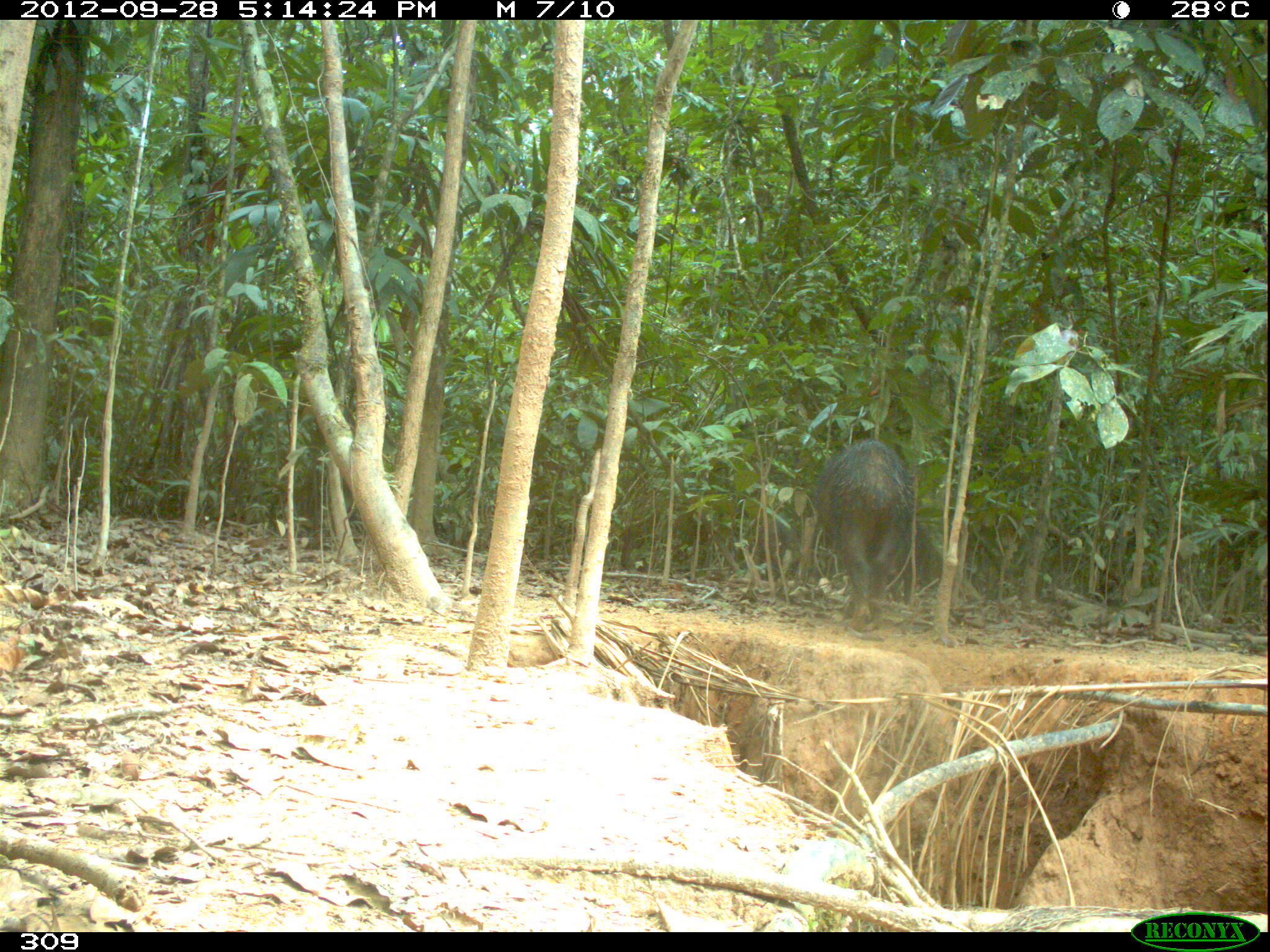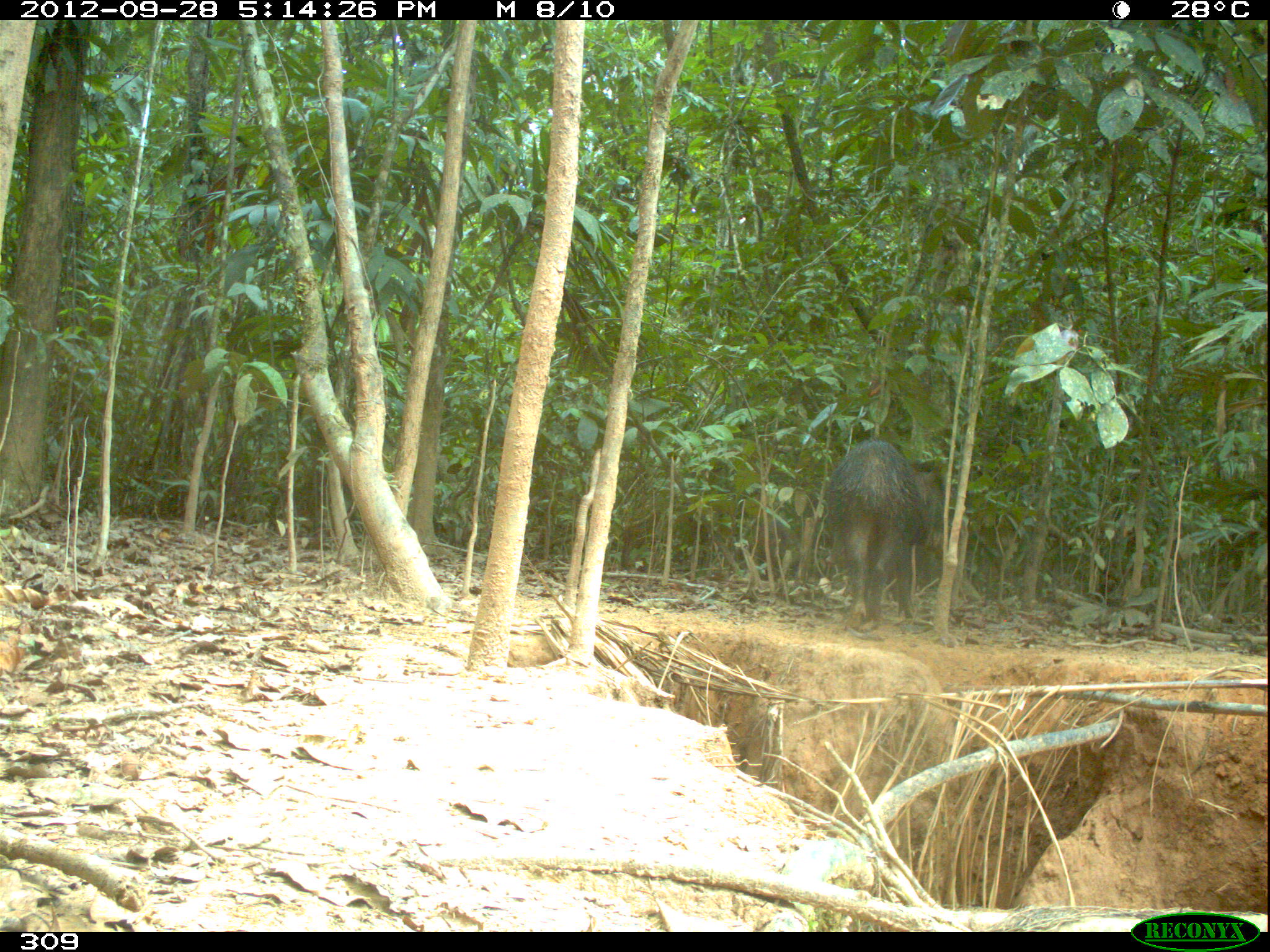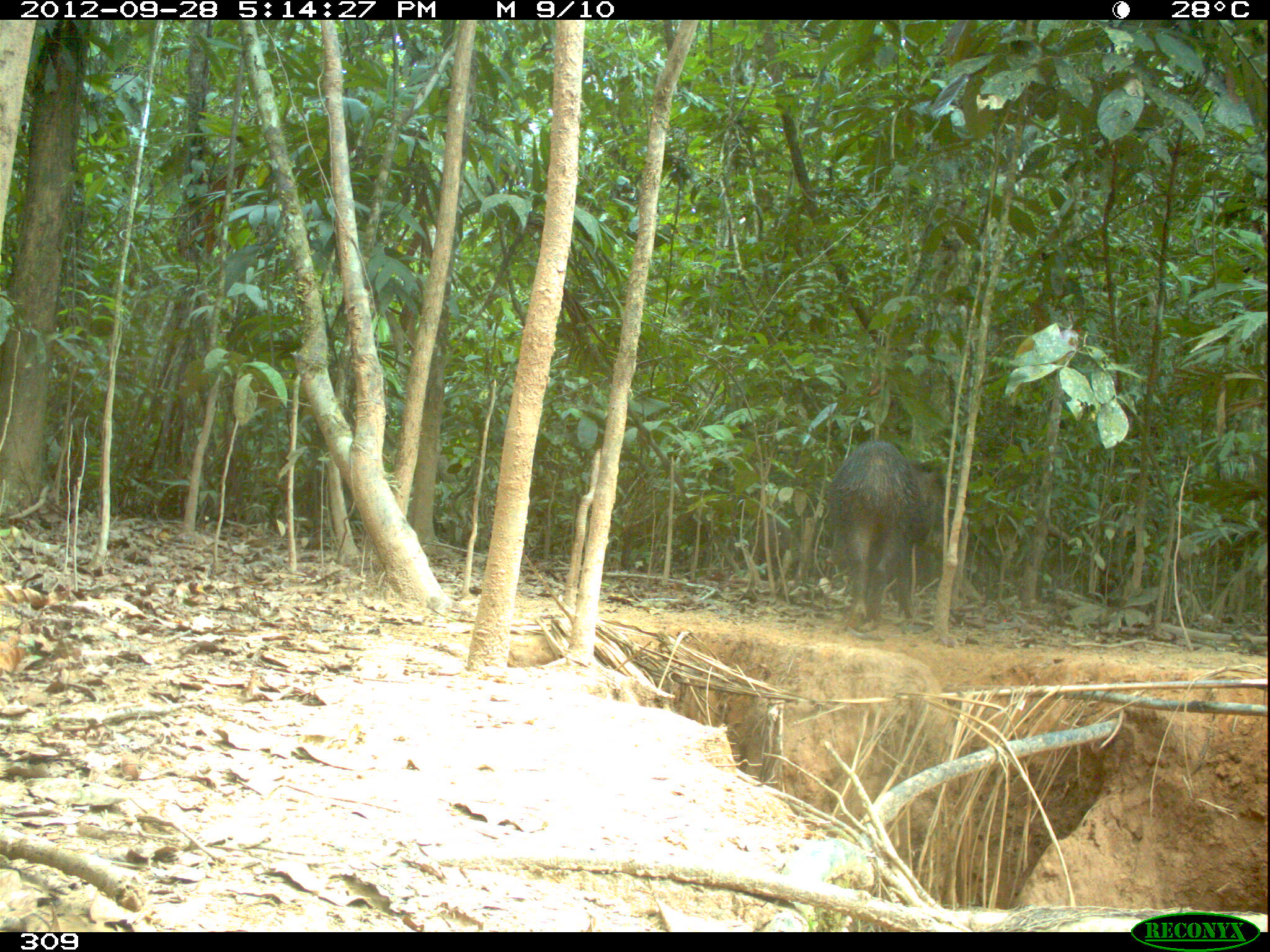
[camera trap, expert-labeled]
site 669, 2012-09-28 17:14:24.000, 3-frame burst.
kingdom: Animalia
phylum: Chordata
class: Mammalia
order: Artiodactyla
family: Tayassuidae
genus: Tayassu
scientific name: Tayassu pecari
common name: white-lipped peccary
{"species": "Tayassu pecari (white-lipped peccary)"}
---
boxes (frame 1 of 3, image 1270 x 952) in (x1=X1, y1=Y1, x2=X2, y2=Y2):
tayassu pecari: (x1=814, y1=440, x2=927, y2=629); (x1=757, y1=520, x2=799, y2=582)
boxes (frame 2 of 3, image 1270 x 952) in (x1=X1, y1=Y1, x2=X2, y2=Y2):
tayassu pecari: (x1=824, y1=439, x2=940, y2=630); (x1=749, y1=512, x2=801, y2=584); (x1=826, y1=530, x2=854, y2=596)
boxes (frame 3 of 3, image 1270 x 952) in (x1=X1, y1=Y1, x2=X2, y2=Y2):
tayassu pecari: (x1=829, y1=440, x2=955, y2=631); (x1=758, y1=519, x2=796, y2=581); (x1=825, y1=532, x2=854, y2=596)